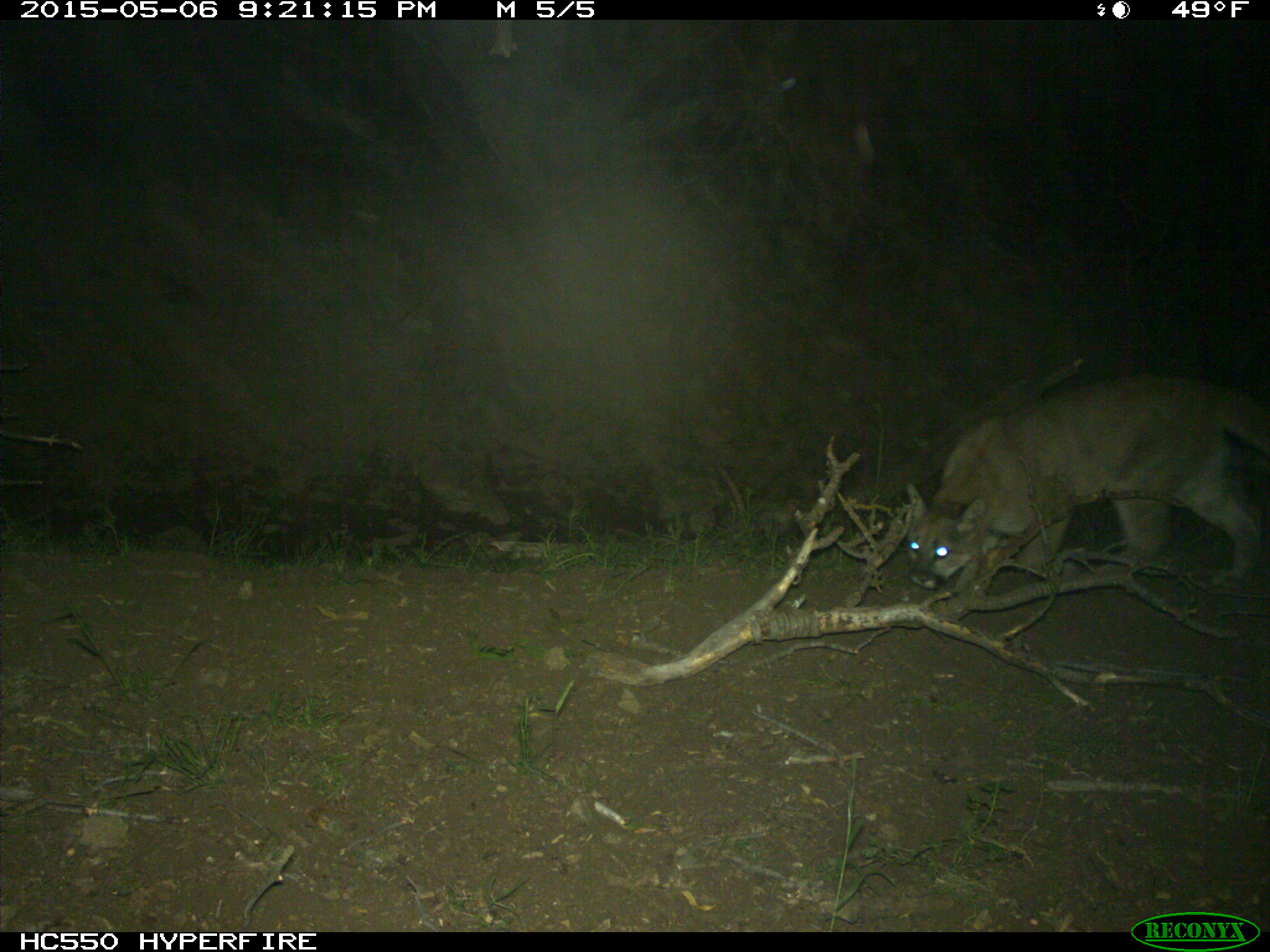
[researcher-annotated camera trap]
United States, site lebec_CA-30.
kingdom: Animalia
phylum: Chordata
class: Mammalia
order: Carnivora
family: Felidae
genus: Puma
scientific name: Puma concolor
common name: mountain lion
Puma concolor (mountain lion).